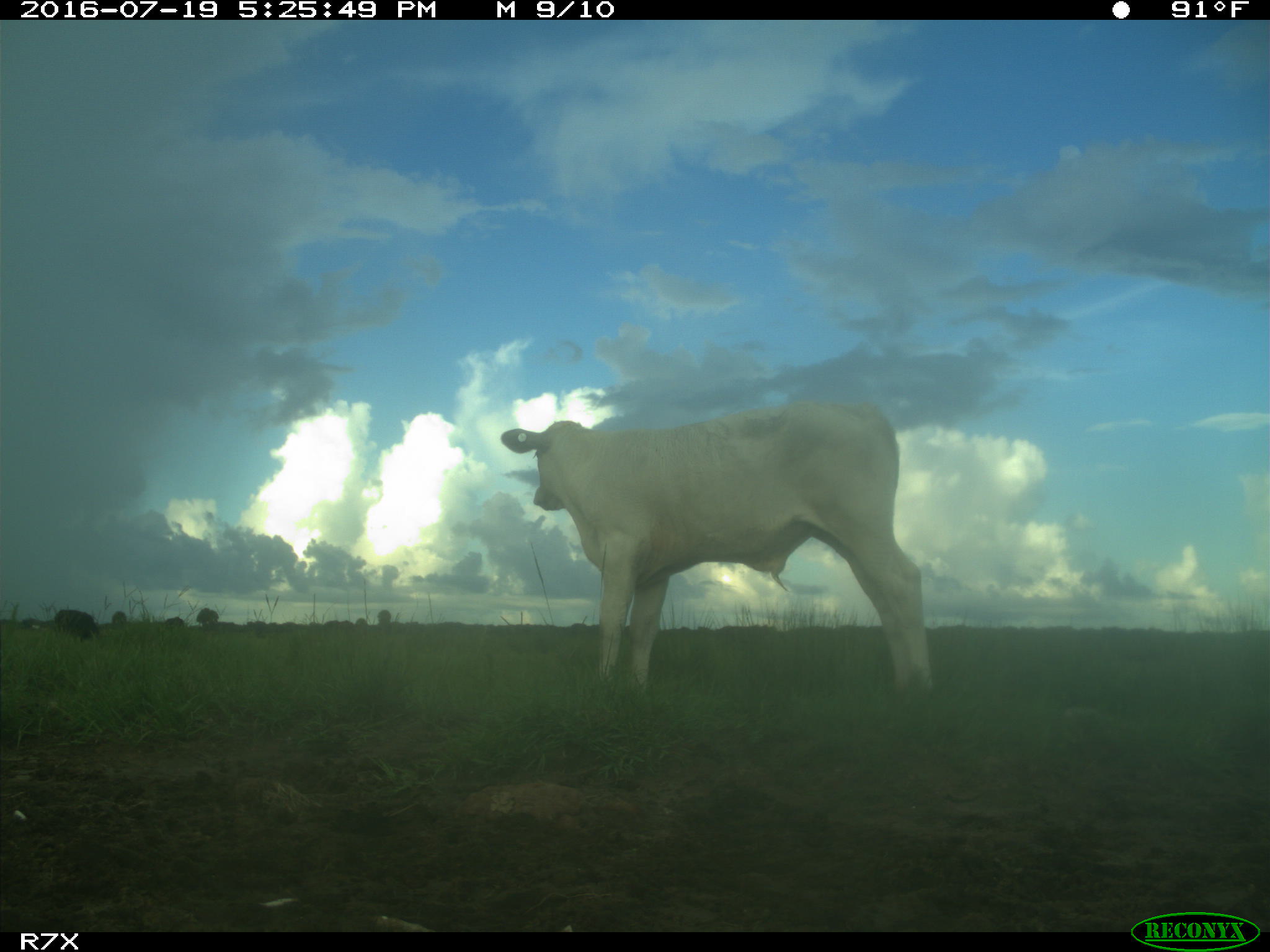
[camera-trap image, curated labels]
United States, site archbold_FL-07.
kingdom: Animalia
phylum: Chordata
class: Mammalia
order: Artiodactyla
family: Bovidae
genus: Bos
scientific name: Bos taurus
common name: domestic cow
Bos taurus (domestic cow).